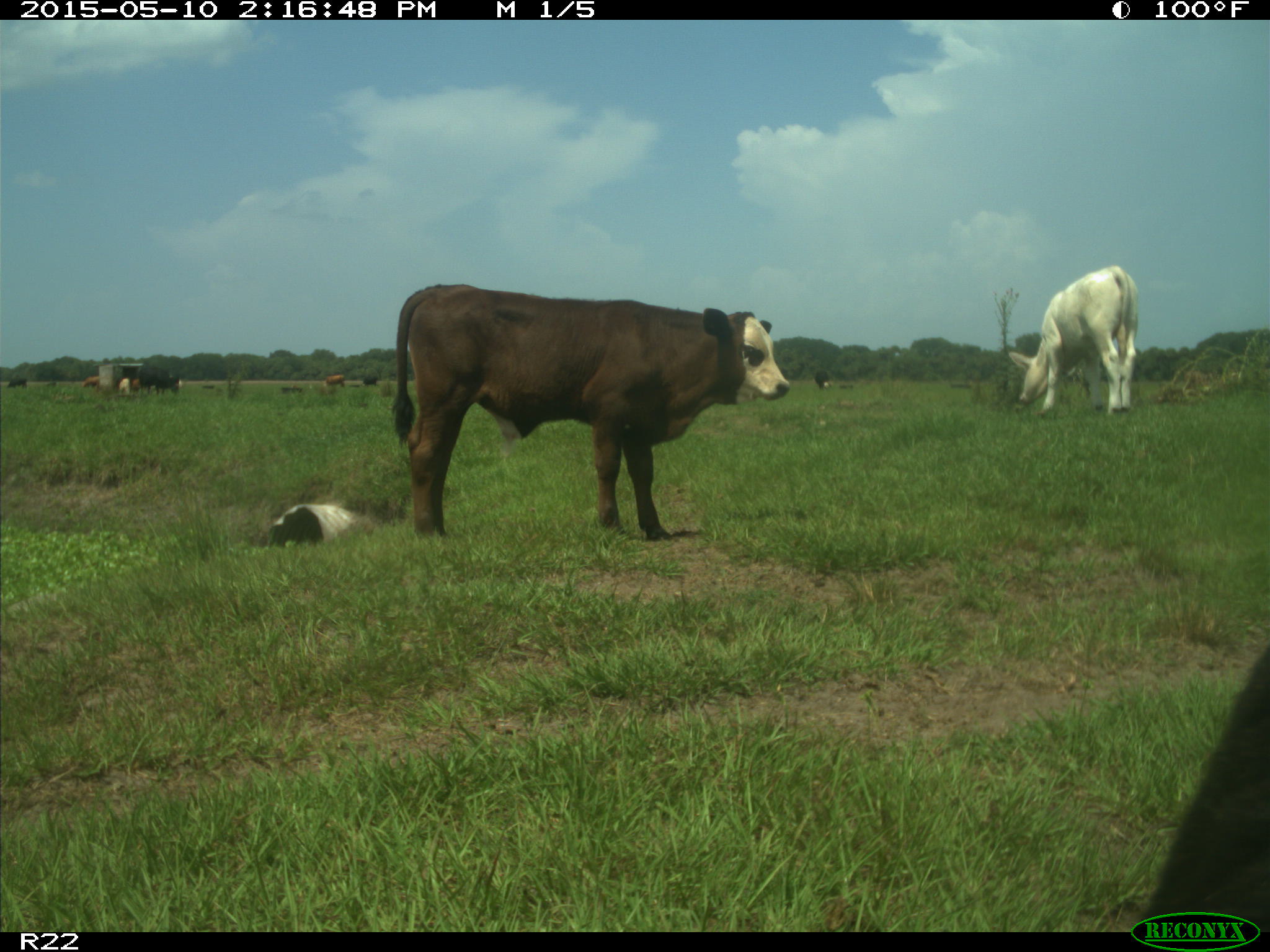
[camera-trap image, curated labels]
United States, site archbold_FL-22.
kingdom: Animalia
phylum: Chordata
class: Mammalia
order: Artiodactyla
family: Bovidae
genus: Bos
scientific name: Bos taurus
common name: domestic cow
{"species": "Bos taurus (domestic cow)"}